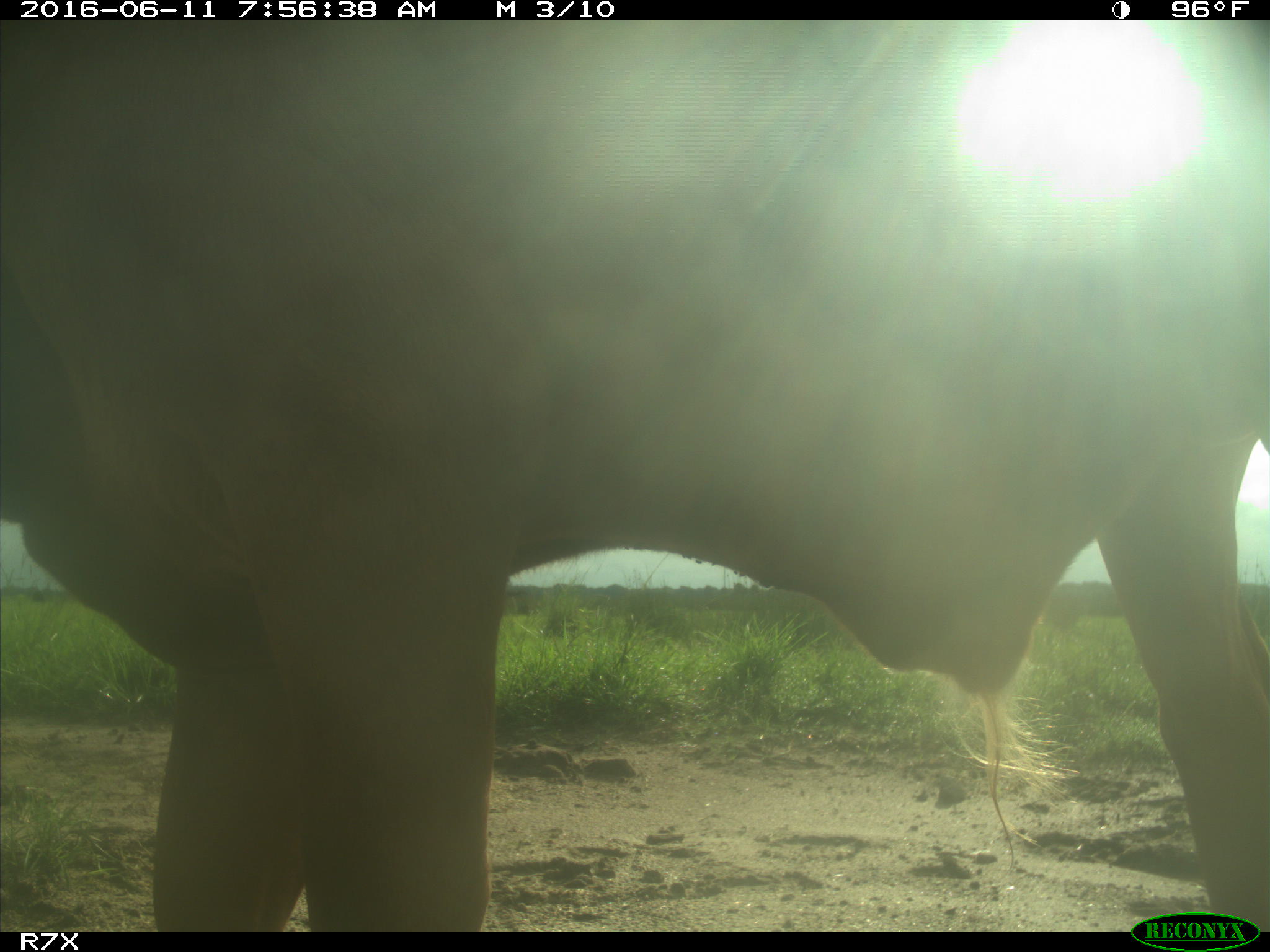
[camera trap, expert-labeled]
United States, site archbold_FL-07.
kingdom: Animalia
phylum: Chordata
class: Mammalia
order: Artiodactyla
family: Bovidae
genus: Bos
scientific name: Bos taurus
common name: domestic cow